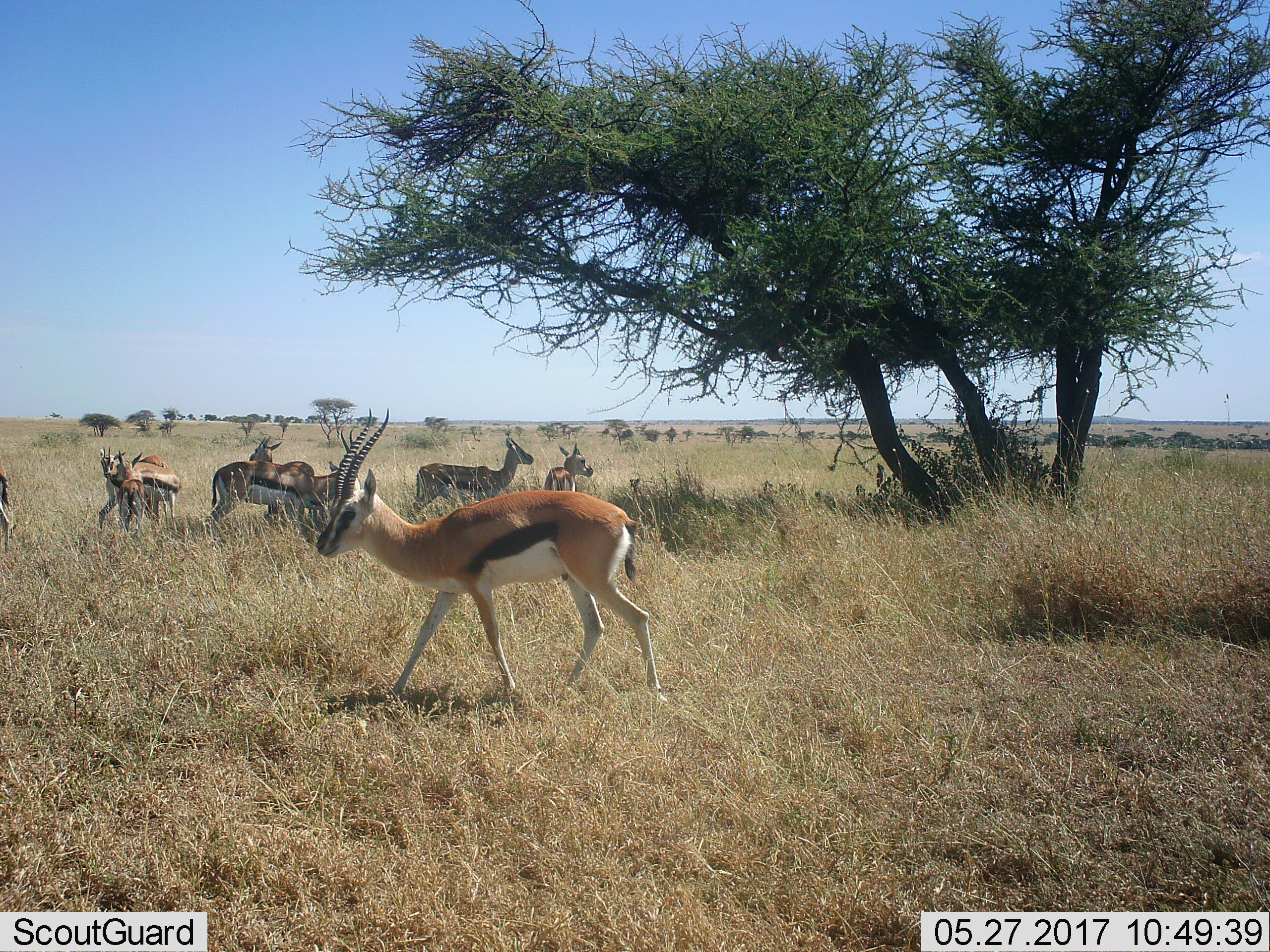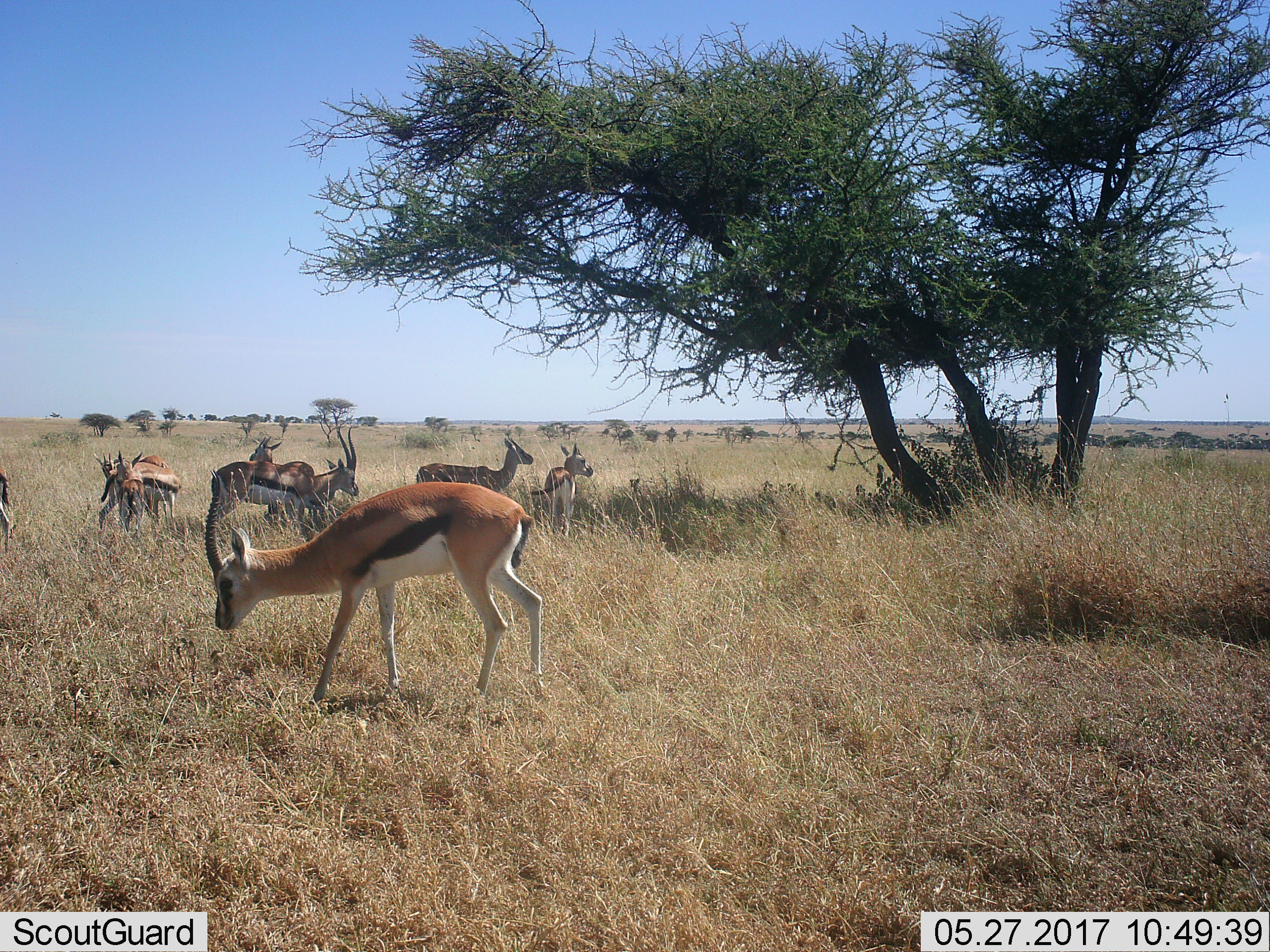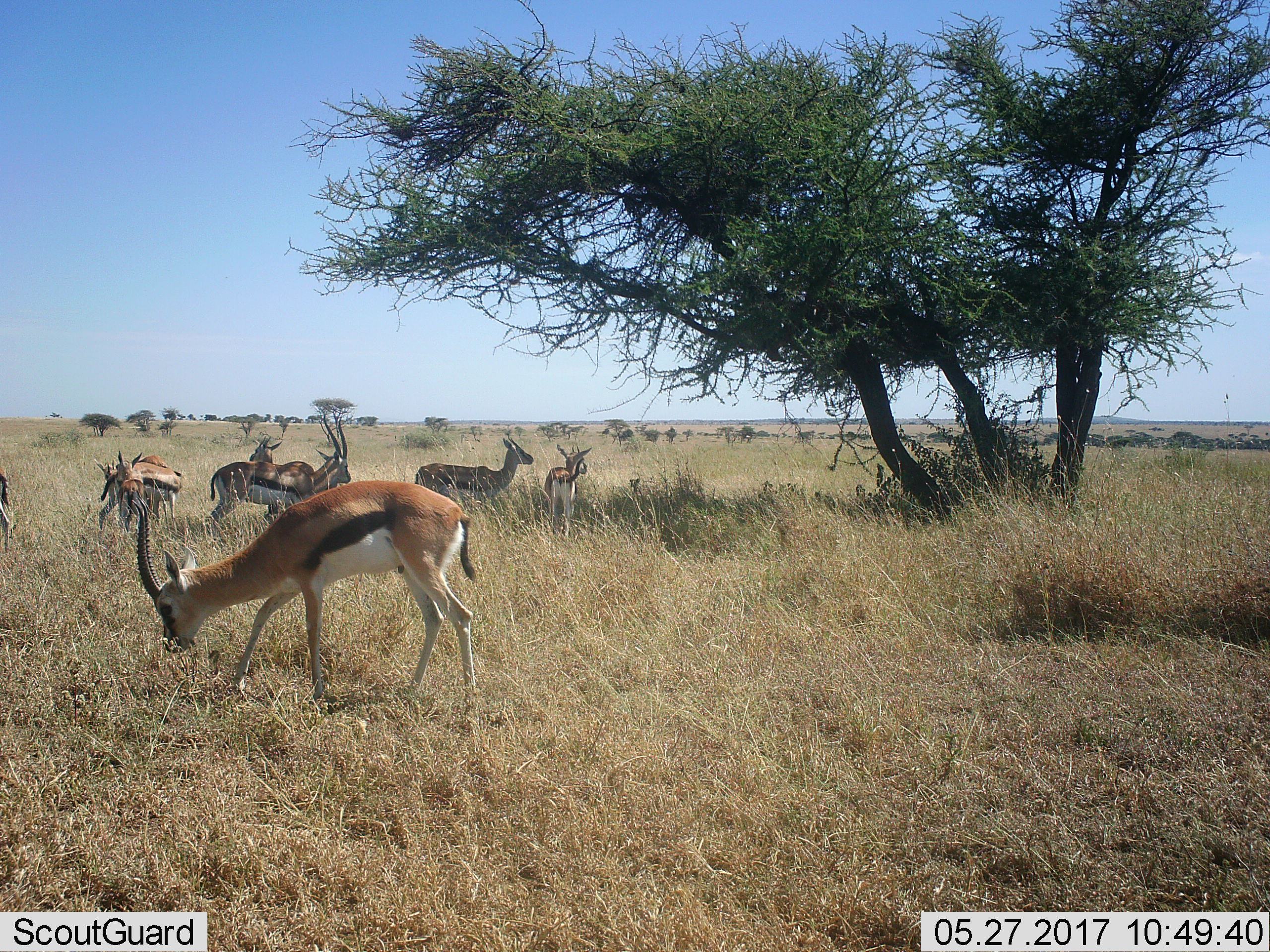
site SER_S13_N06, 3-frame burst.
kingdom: Animalia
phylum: Chordata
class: Mammalia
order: Artiodactyla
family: Bovidae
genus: Eudorcas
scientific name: Eudorcas thomsonii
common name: thomson's gazelle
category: gazellethomsons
Gazellethomsons (thomson's gazelle) (Eudorcas thomsonii), count 9. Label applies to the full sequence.